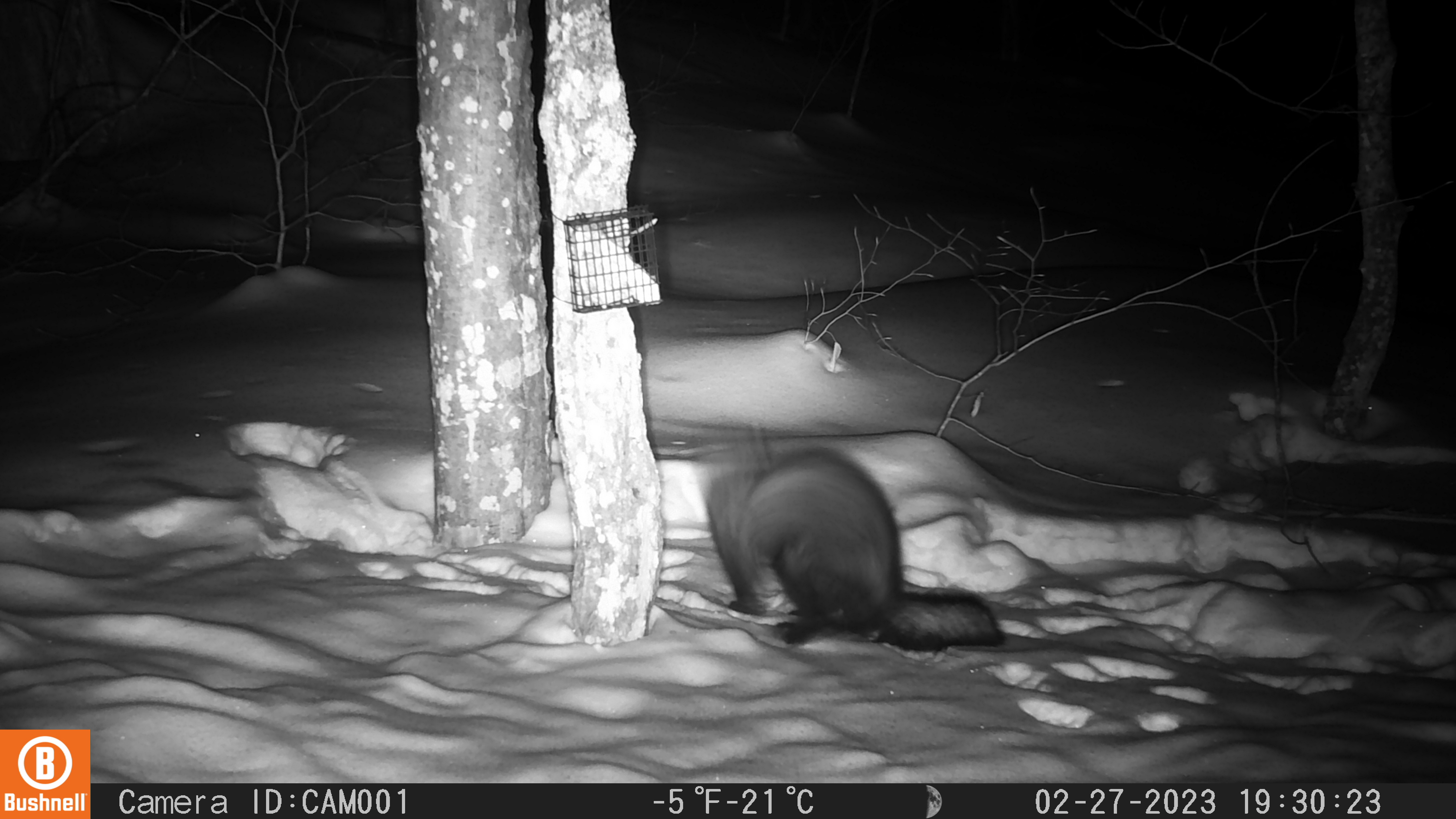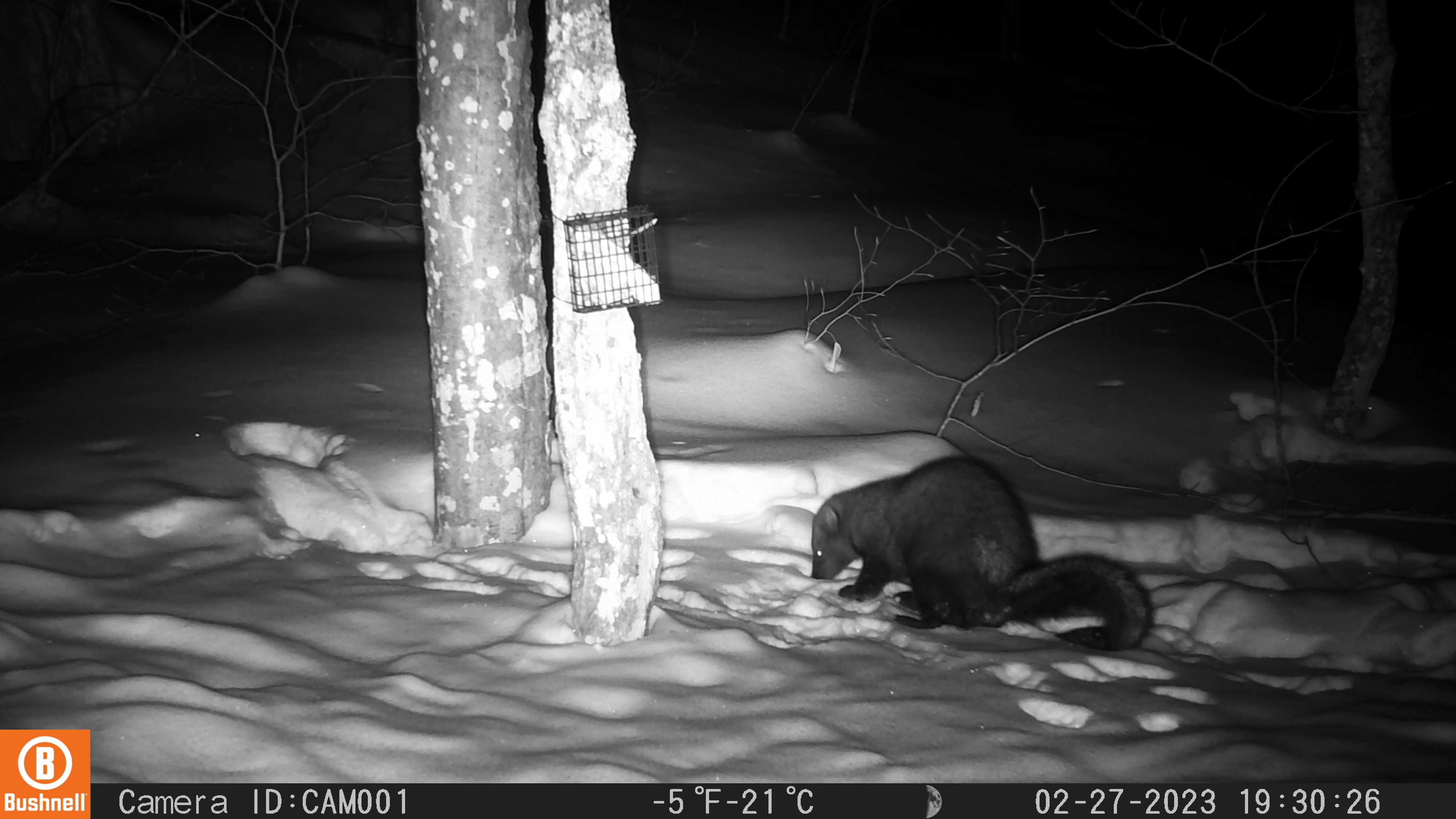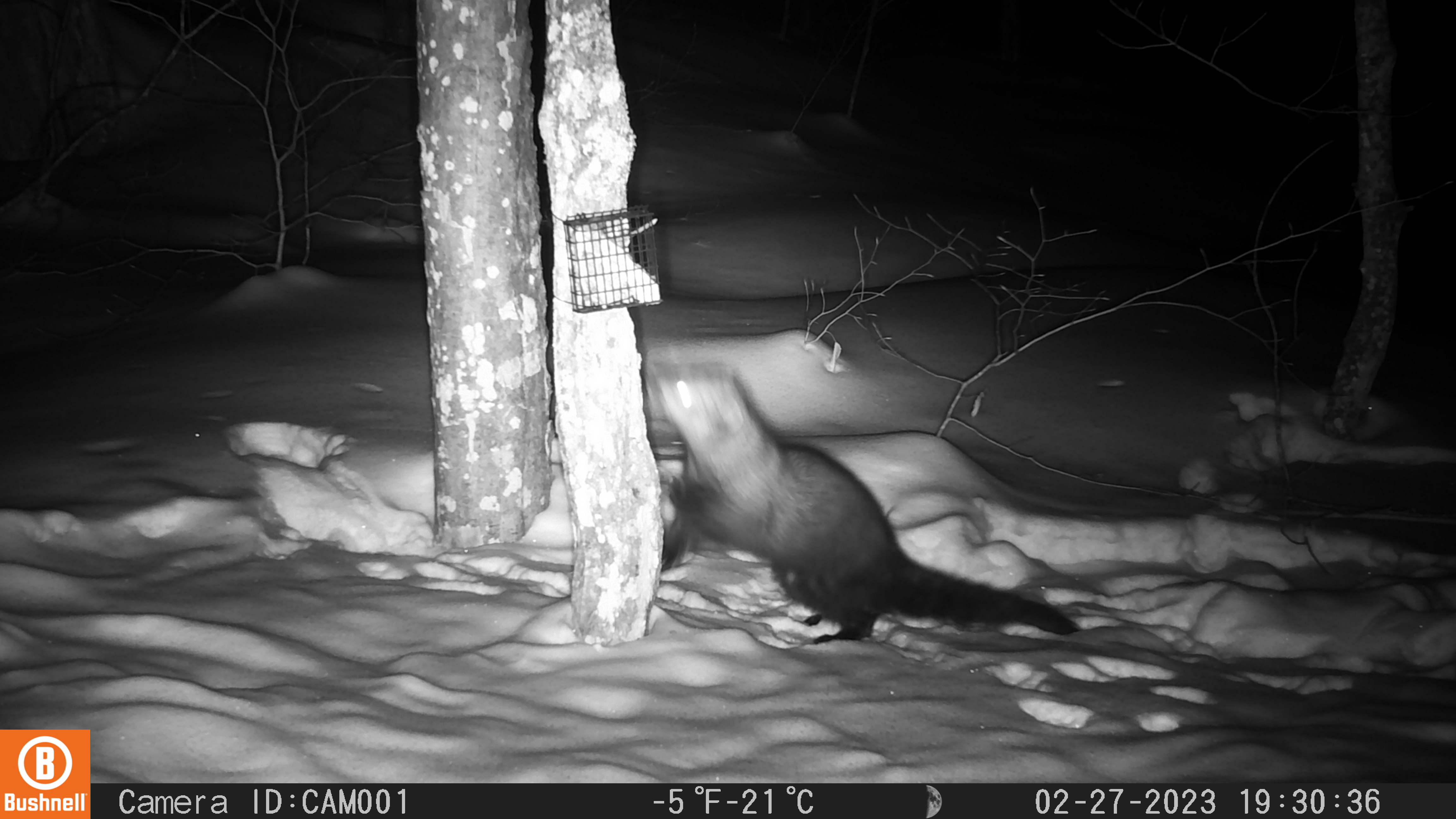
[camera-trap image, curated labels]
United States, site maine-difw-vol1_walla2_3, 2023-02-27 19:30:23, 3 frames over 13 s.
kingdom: Animalia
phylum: Chordata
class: Mammalia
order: Carnivora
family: Mustelidae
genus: Pekania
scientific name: Pekania pennanti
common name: fisher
Fisher (Pekania pennanti).